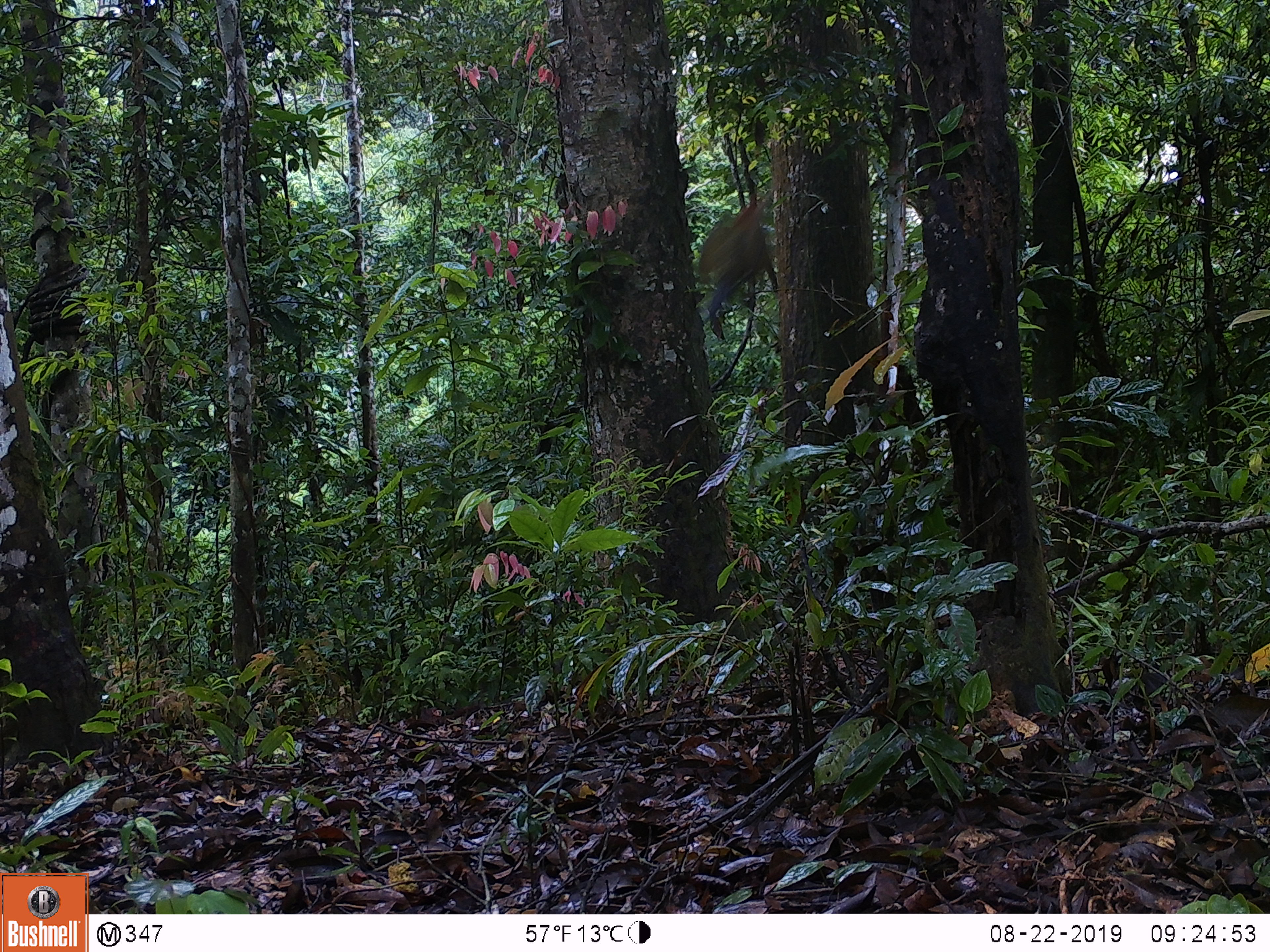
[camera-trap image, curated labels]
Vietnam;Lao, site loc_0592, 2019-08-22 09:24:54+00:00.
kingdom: Animalia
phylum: Chordata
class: Mammalia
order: Rodentia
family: Sciuridae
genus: Dremomys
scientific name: Dremomys rufigenis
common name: red-cheeked squirrel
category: red cheeked squirrel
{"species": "red cheeked squirrel (red-cheeked squirrel) (Dremomys rufigenis)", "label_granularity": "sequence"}